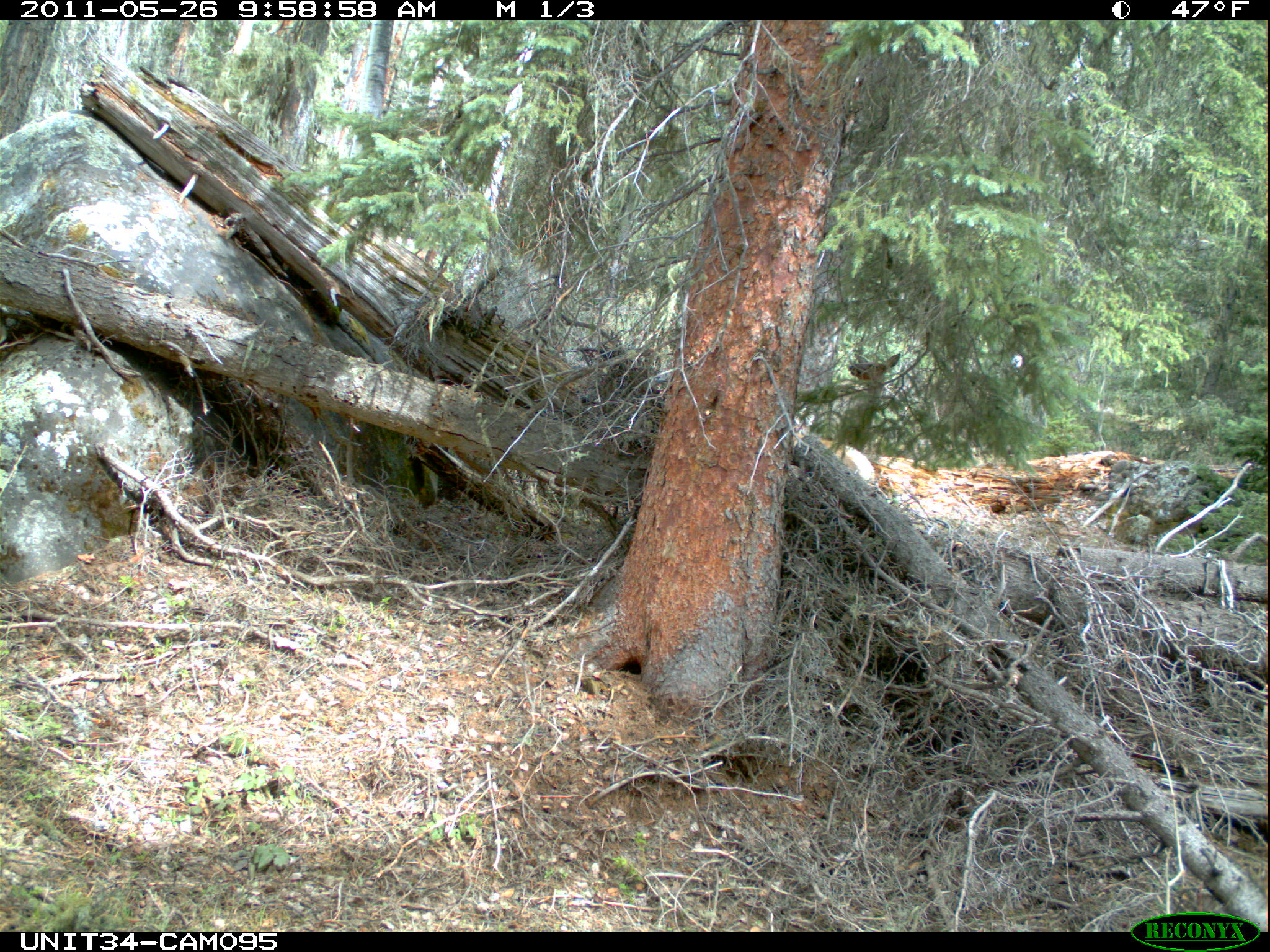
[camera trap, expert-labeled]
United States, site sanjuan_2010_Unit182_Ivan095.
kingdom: Animalia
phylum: Chordata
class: Mammalia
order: Artiodactyla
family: Cervidae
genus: Cervus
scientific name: Cervus elaphus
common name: red deer